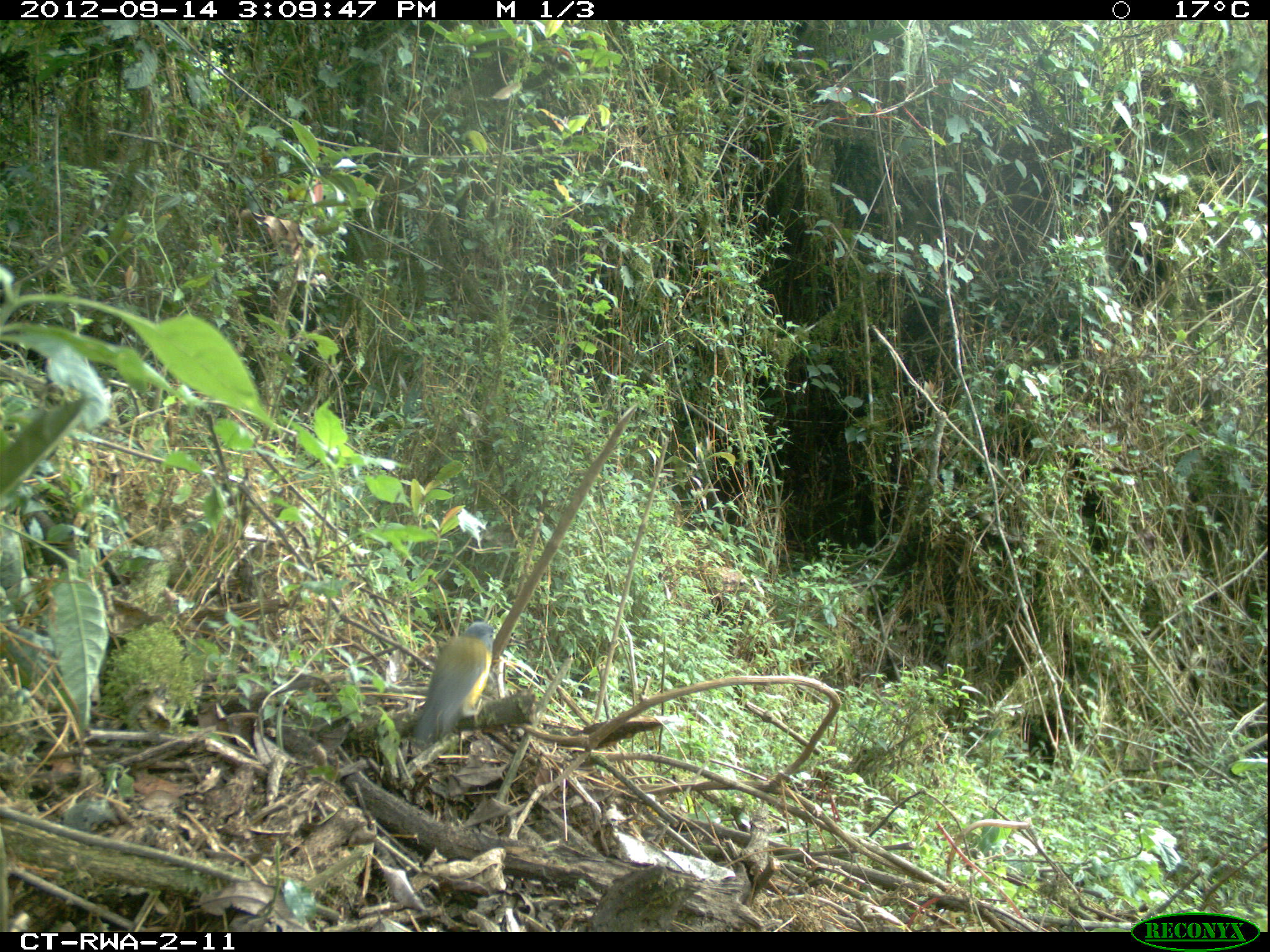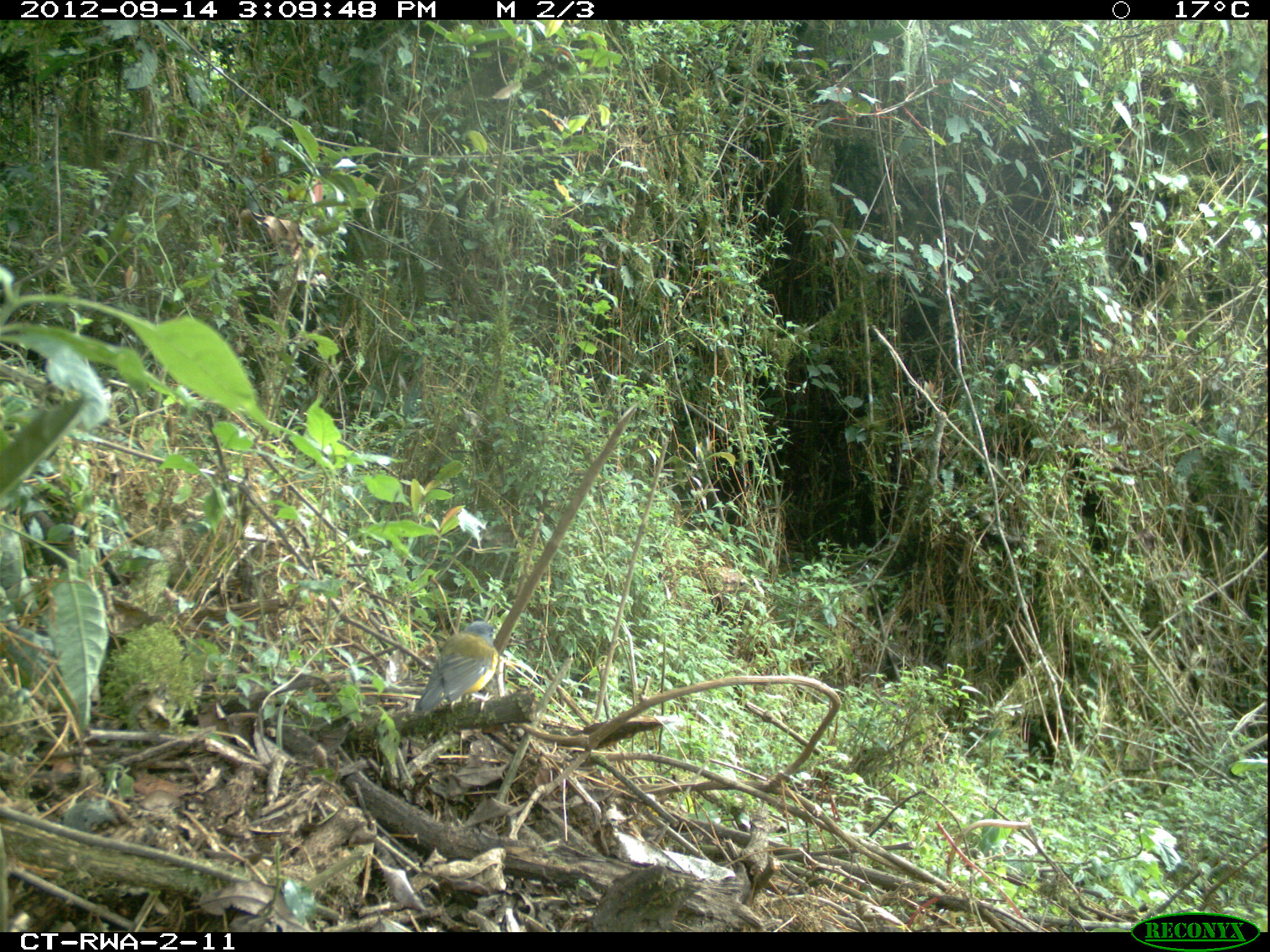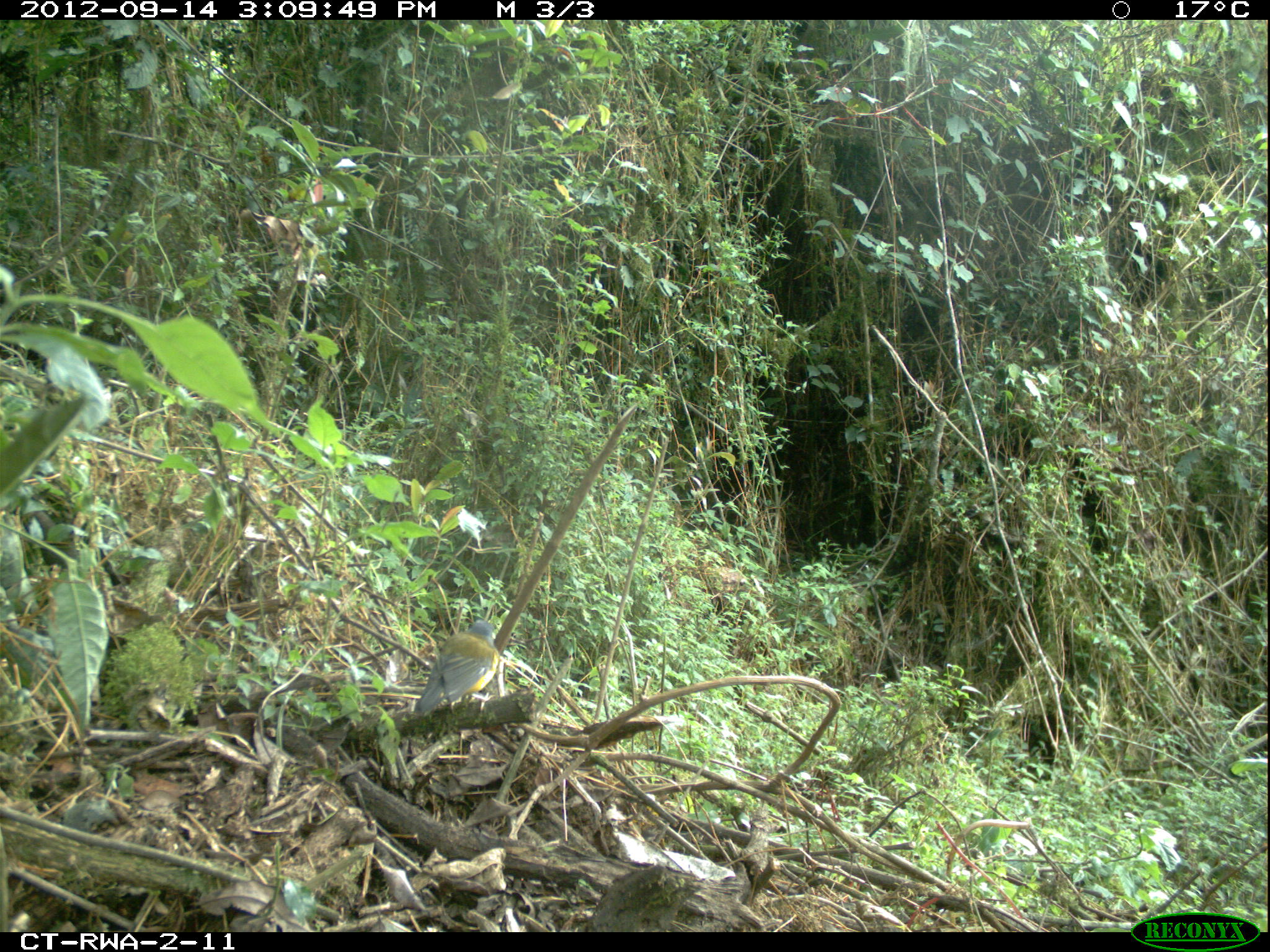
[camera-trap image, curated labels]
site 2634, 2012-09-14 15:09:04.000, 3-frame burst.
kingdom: Animalia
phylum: Chordata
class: Aves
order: Passeriformes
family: Motacillidae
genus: Motacilla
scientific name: Motacilla flava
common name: western yellow wagtail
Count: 1.